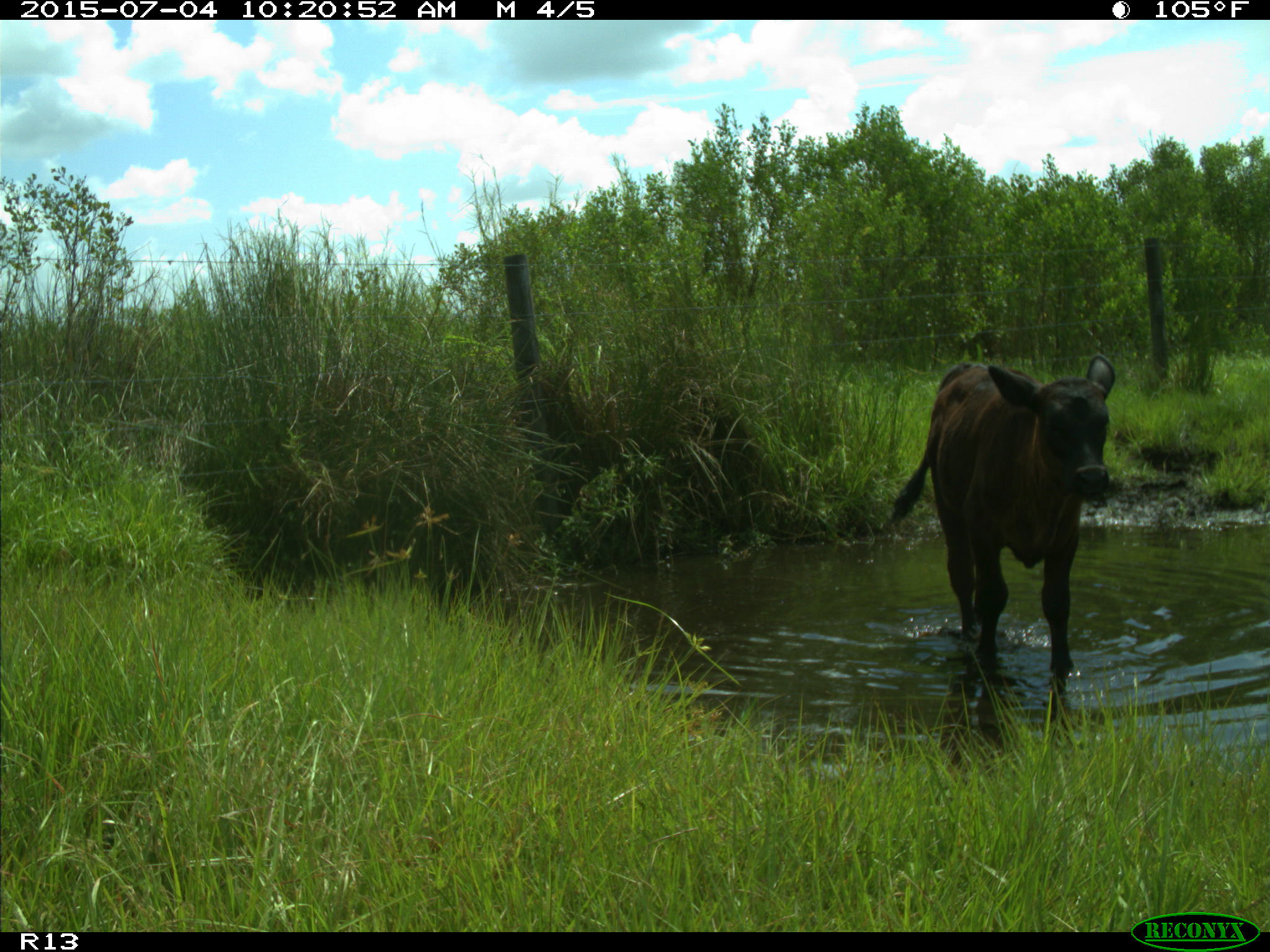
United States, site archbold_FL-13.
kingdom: Animalia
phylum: Chordata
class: Mammalia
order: Artiodactyla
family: Bovidae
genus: Bos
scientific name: Bos taurus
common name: domestic cow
Bos taurus (domestic cow).